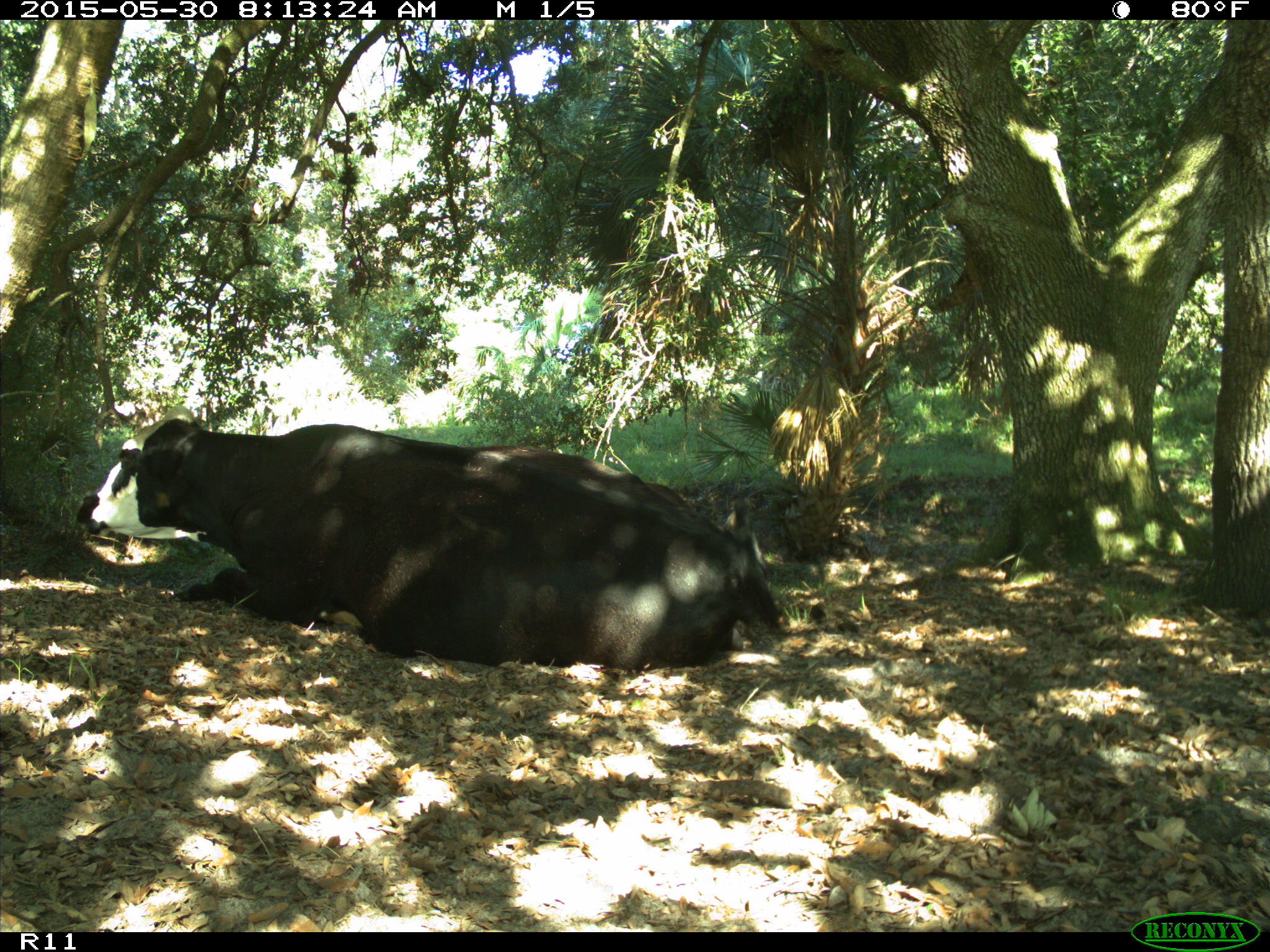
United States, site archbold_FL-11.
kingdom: Animalia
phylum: Chordata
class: Mammalia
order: Artiodactyla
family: Bovidae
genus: Bos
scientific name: Bos taurus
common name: domestic cow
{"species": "Bos taurus (domestic cow)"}